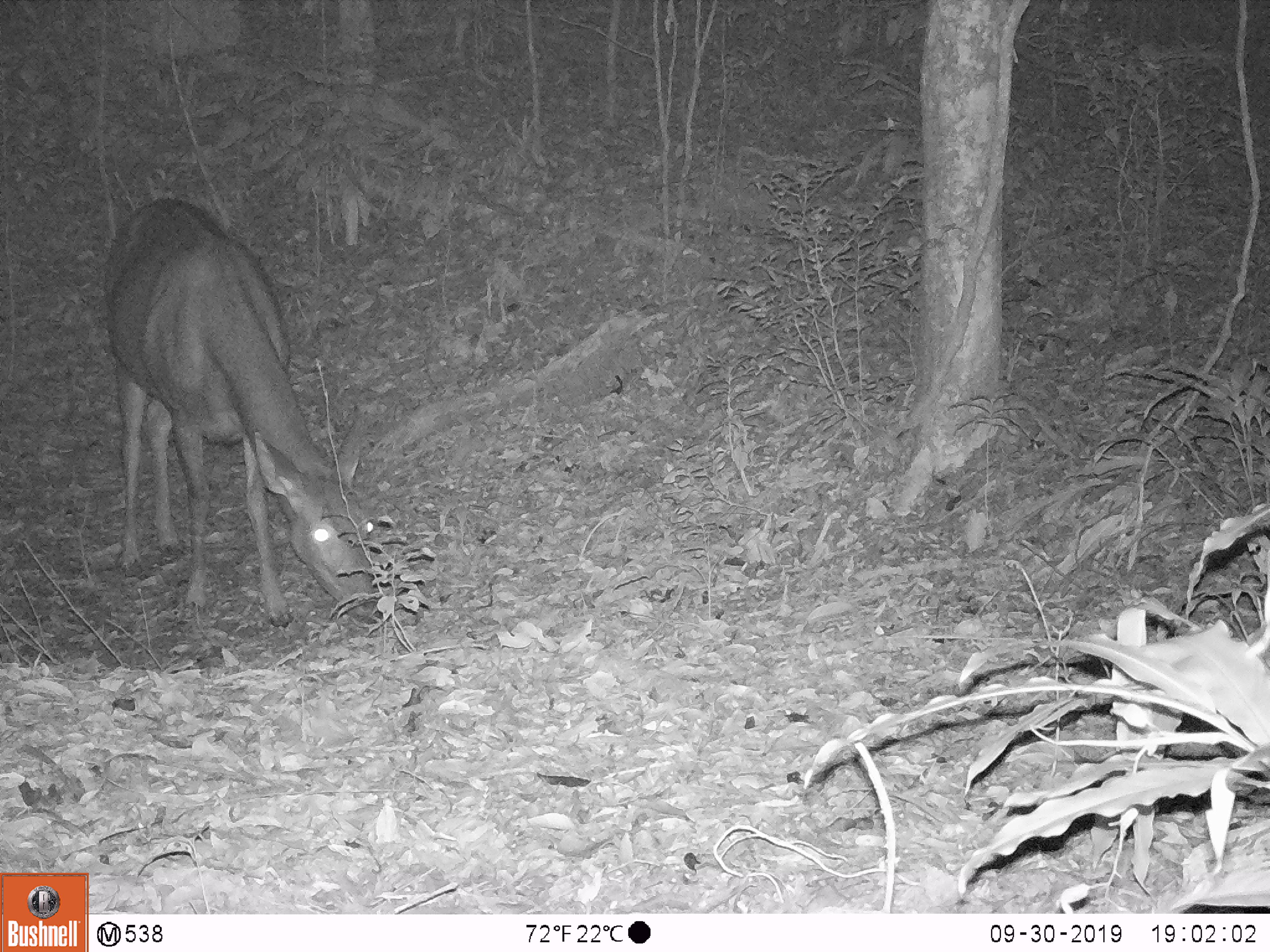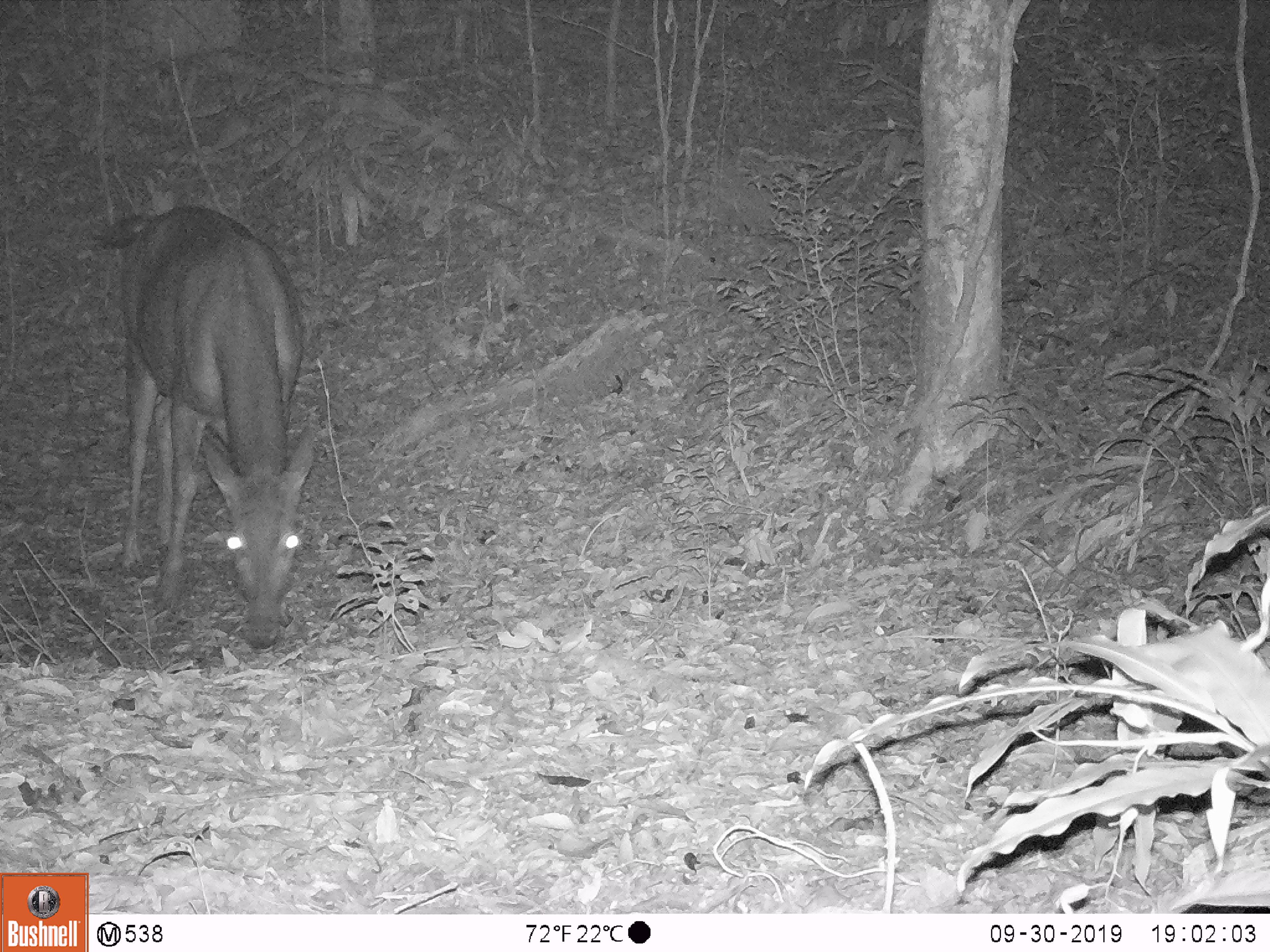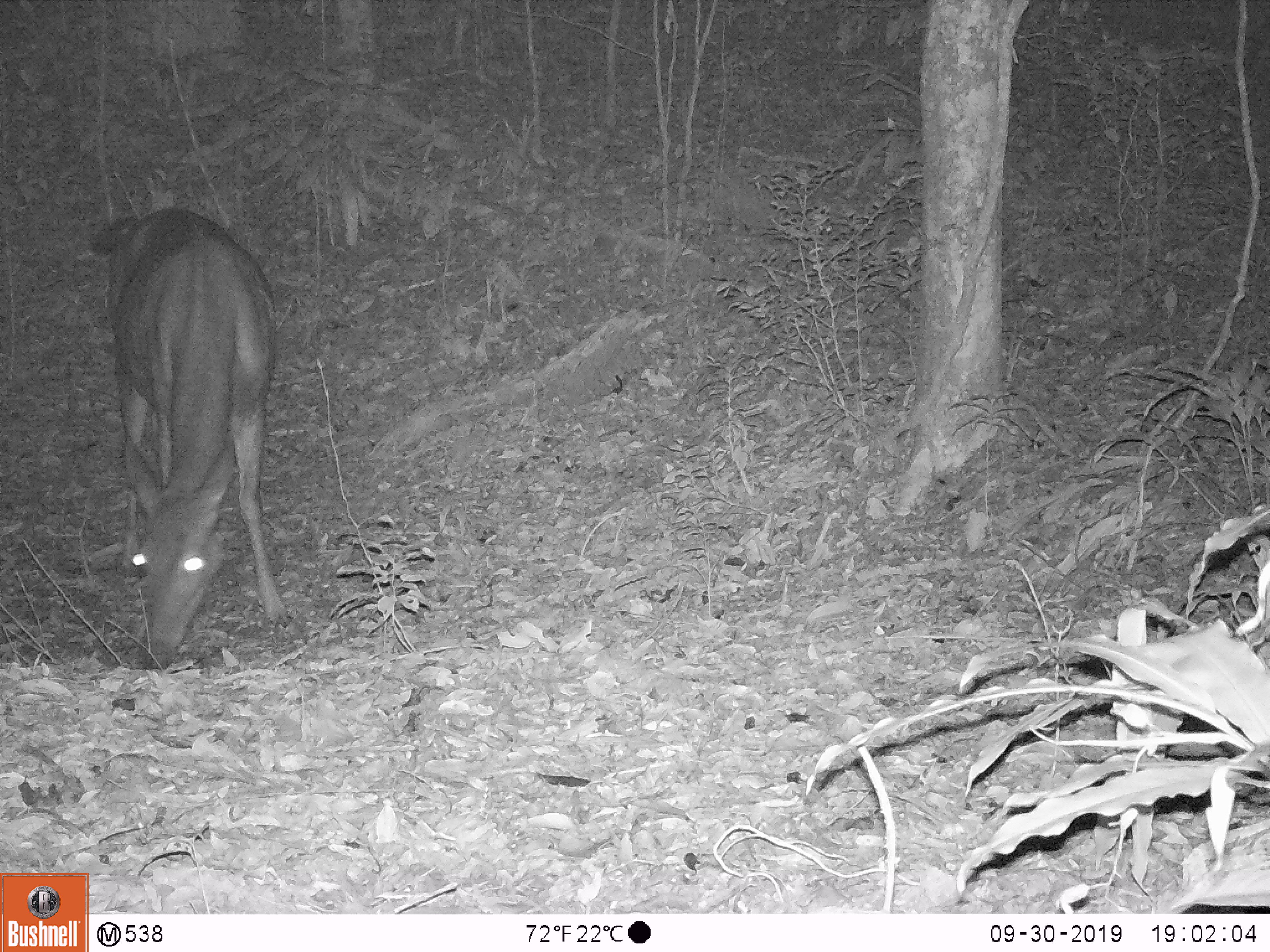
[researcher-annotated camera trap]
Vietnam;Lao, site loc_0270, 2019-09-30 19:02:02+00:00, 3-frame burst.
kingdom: Animalia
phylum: Chordata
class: Mammalia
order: Artiodactyla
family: Cervidae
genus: Rusa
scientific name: Rusa unicolor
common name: sambar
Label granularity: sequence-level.